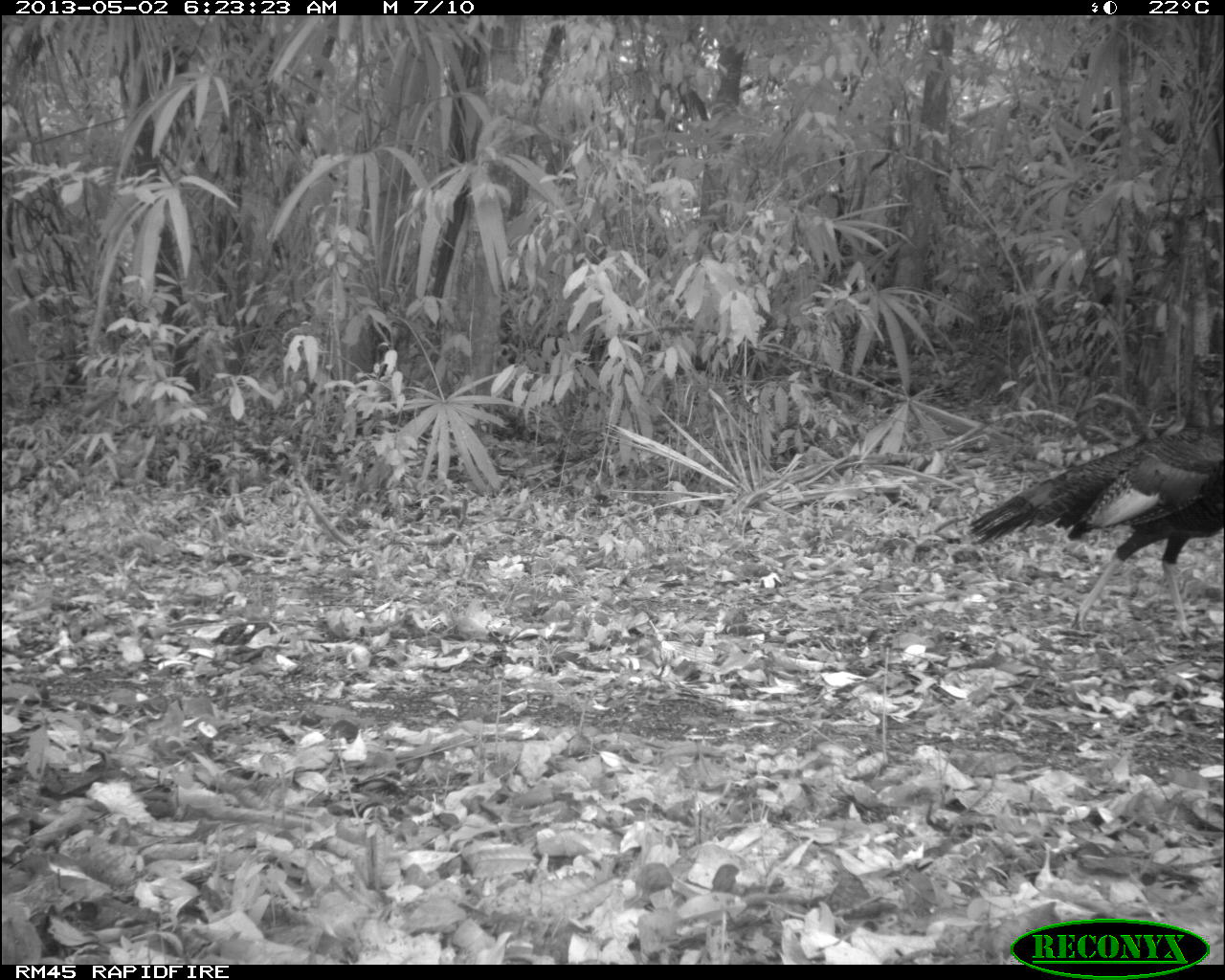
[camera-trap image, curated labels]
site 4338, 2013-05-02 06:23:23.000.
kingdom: Animalia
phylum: Chordata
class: Aves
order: Galliformes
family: Phasianidae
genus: Meleagris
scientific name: Meleagris ocellata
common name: ocellated turkey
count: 1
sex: male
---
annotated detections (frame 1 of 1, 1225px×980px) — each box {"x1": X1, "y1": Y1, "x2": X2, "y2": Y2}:
meleagris ocellata: {"x1": 966, "y1": 429, "x2": 1225, "y2": 641}